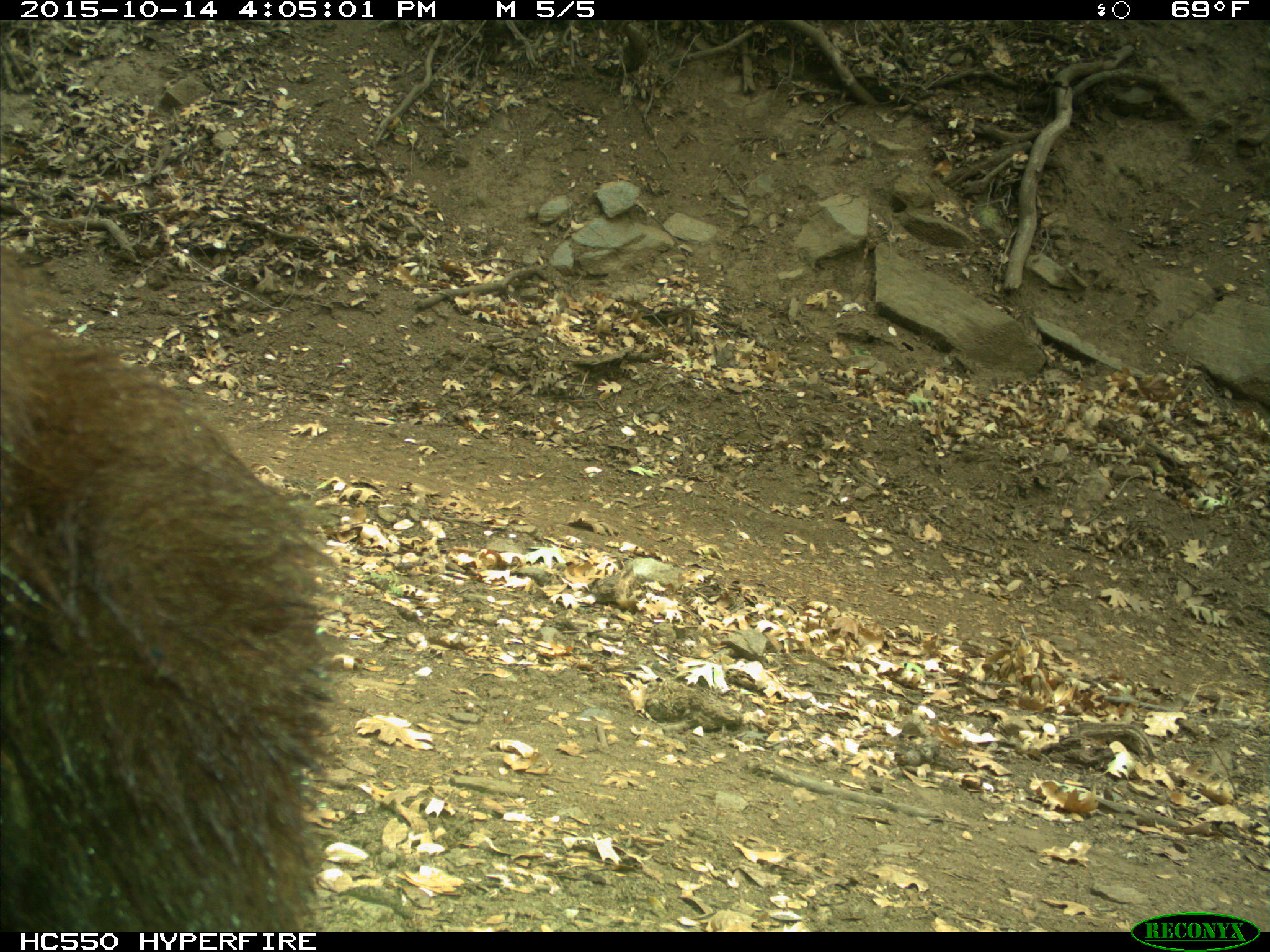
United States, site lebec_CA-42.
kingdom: Animalia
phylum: Chordata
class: Mammalia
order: Carnivora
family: Ursidae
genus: Ursus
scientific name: Ursus americanus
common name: american black bear